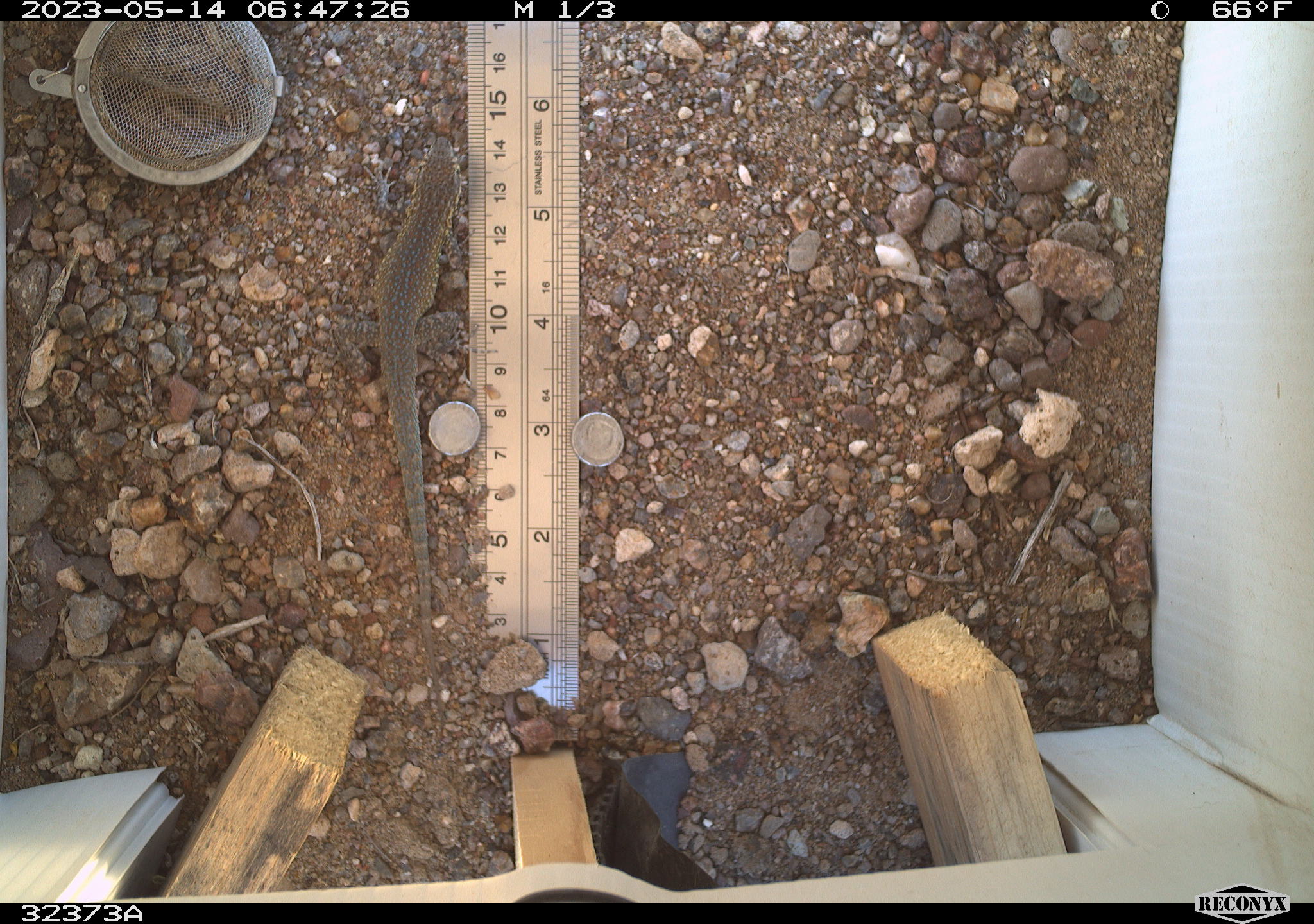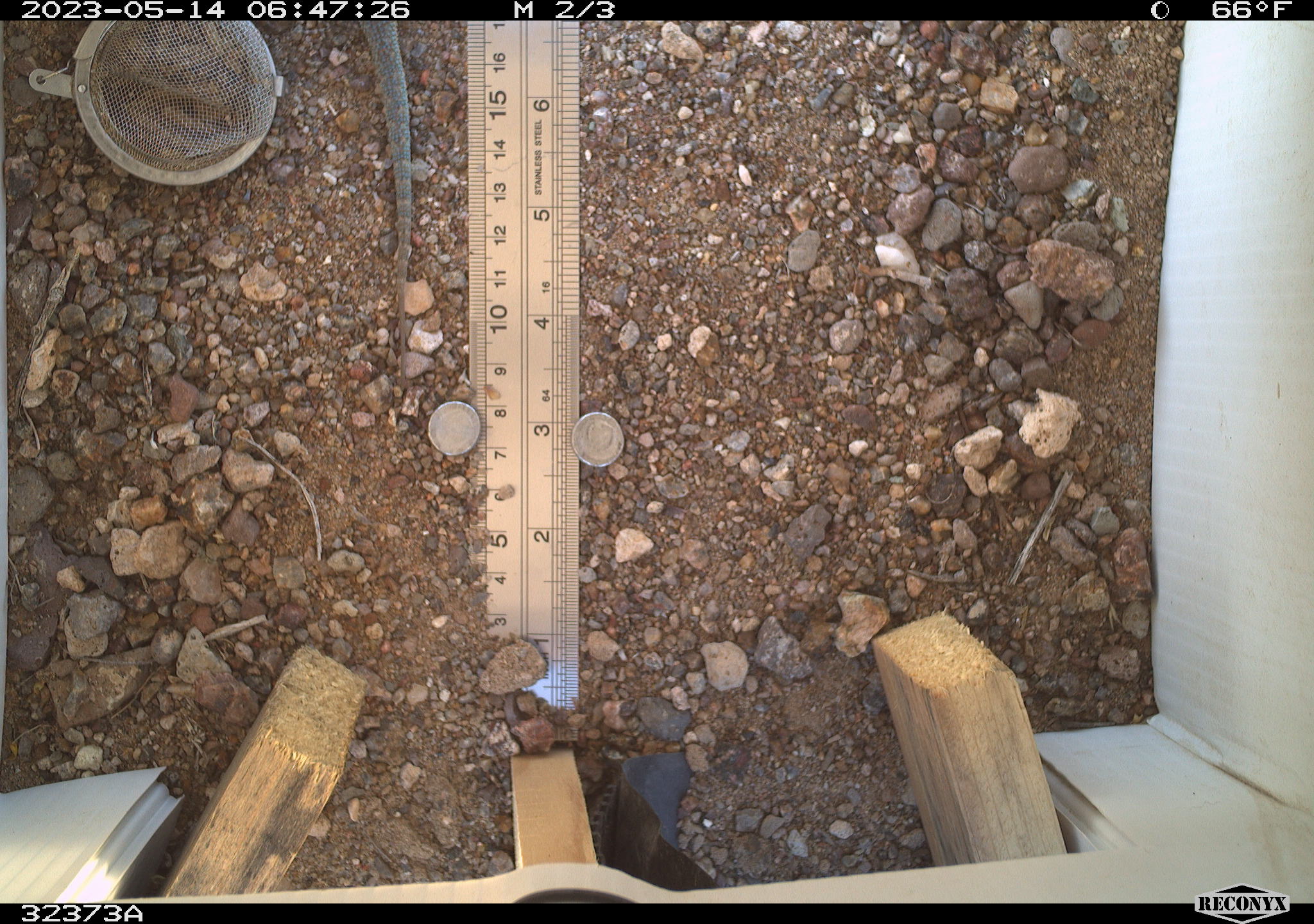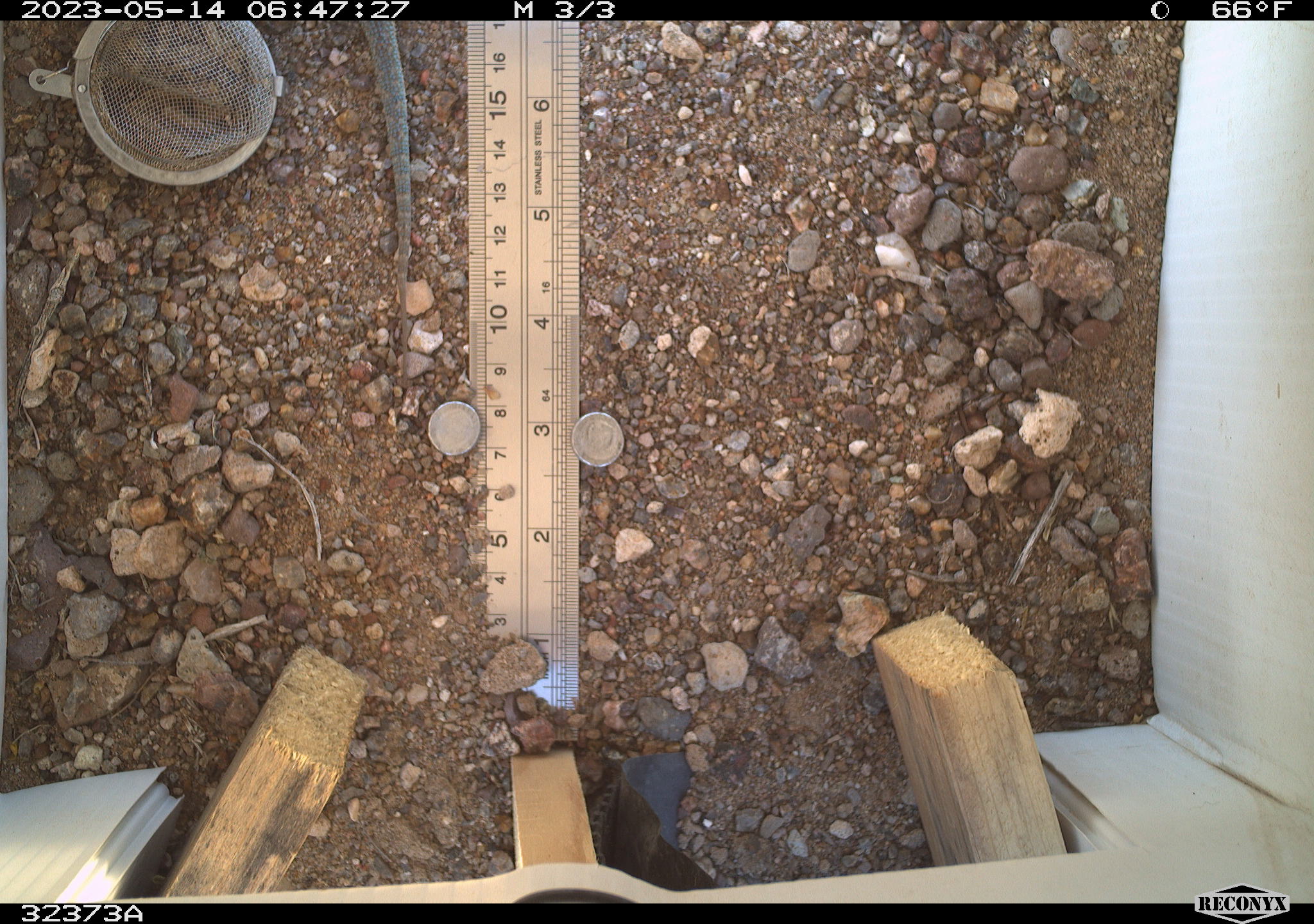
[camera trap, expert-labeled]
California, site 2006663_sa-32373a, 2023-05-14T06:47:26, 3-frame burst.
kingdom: Animalia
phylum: Chordata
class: Reptilia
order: Squamata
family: Phrynosomatidae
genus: Uta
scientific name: Uta stansburiana elegans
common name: western side-blotched lizard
Western side-blotched lizard (Uta stansburiana elegans).